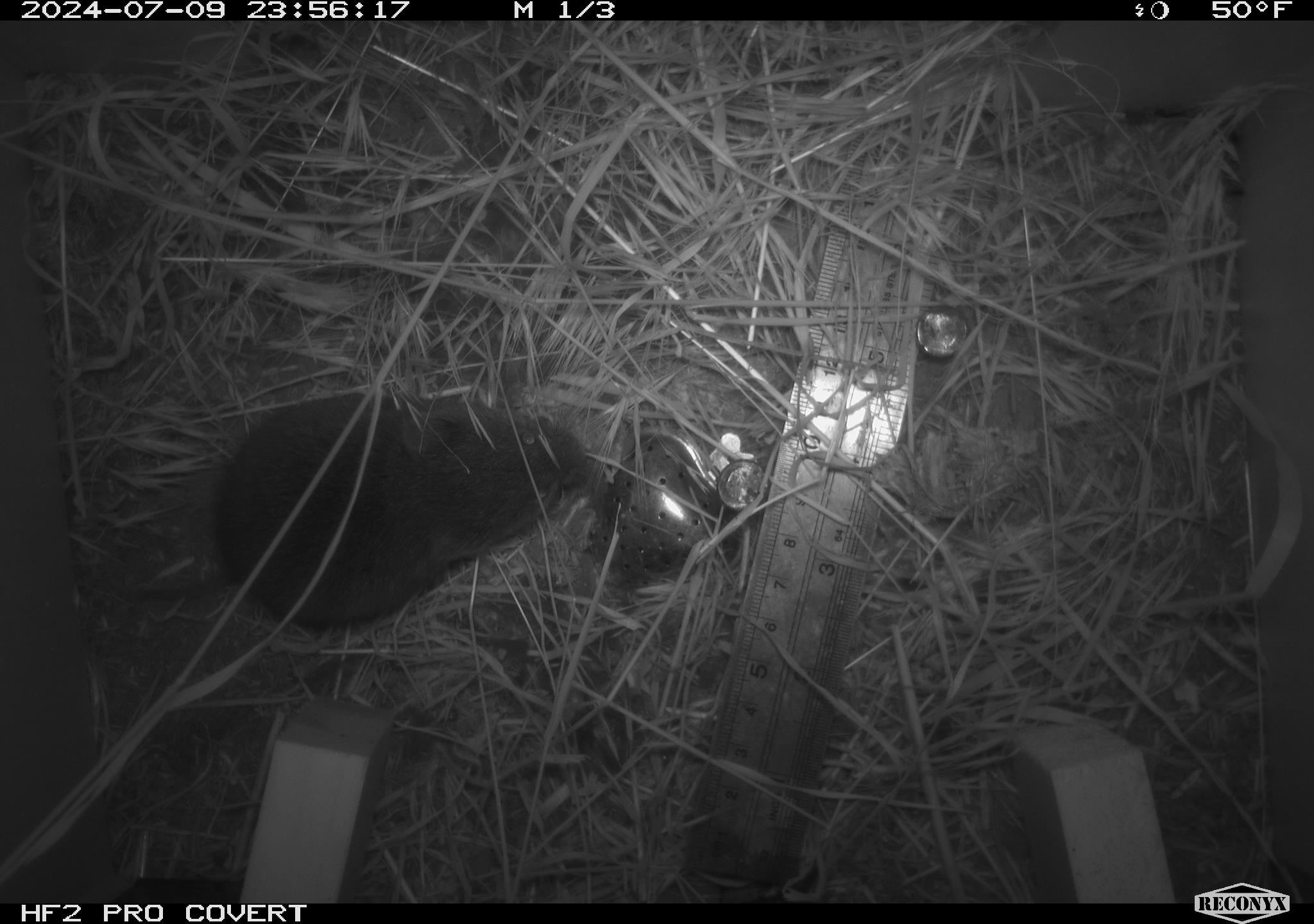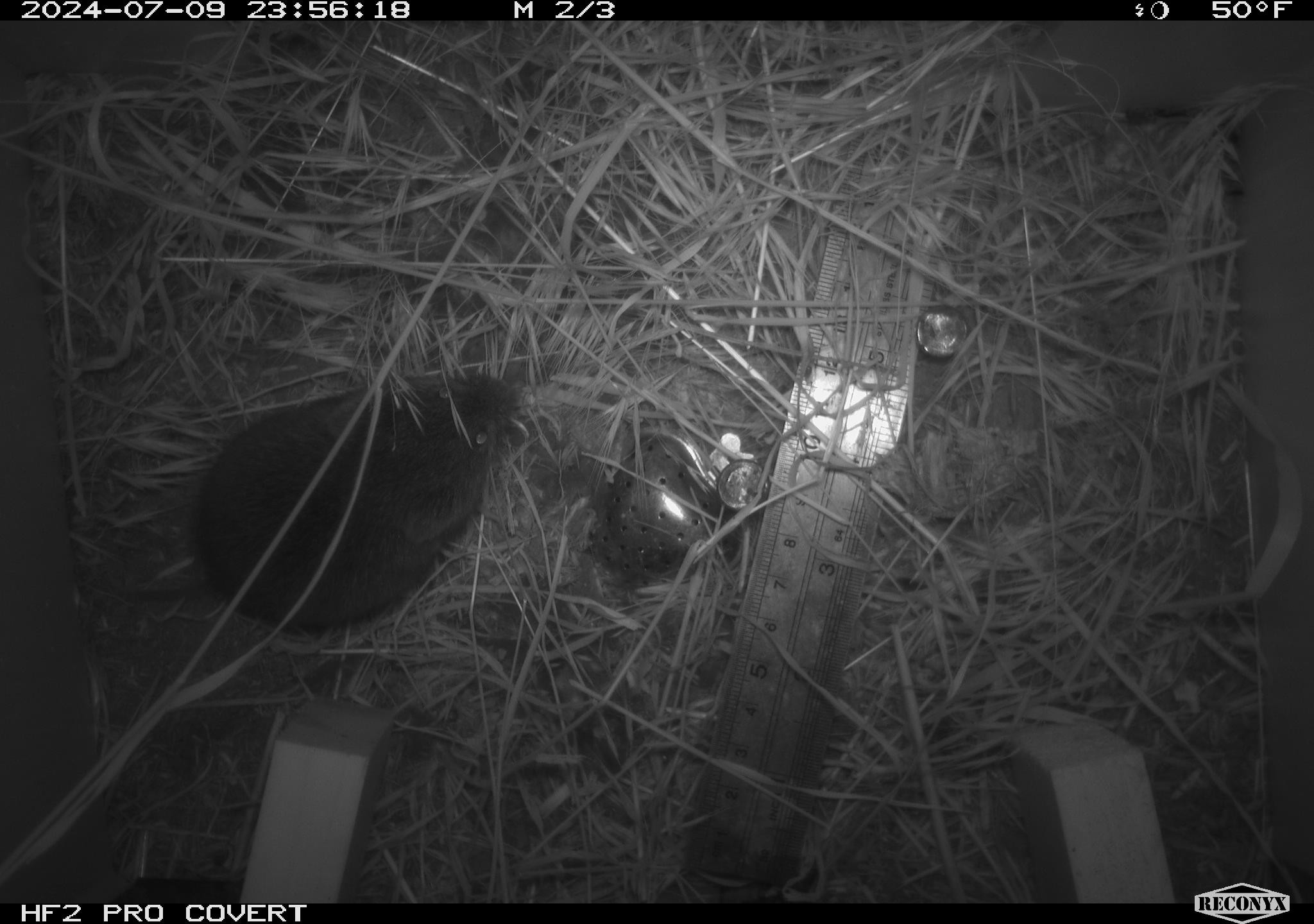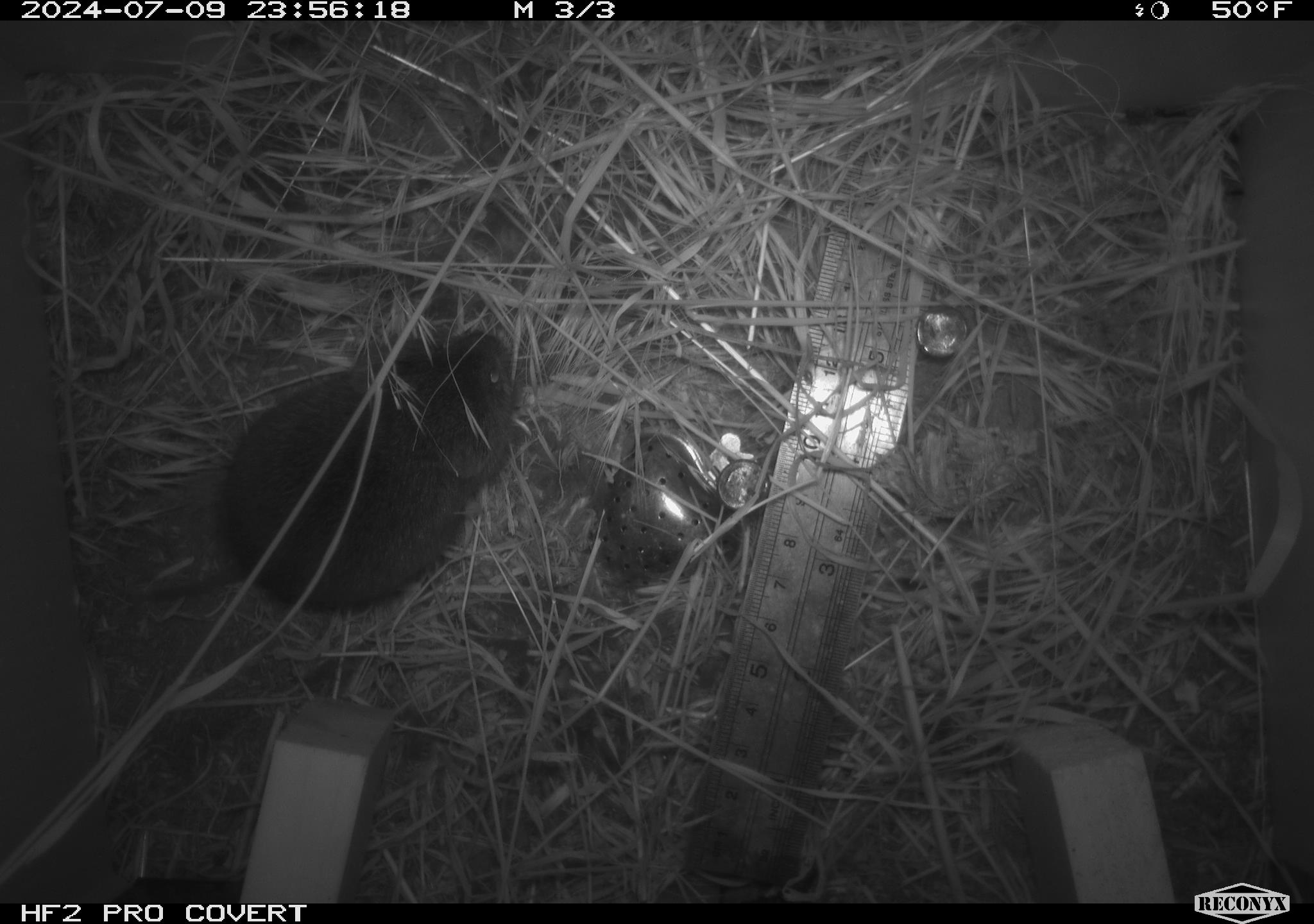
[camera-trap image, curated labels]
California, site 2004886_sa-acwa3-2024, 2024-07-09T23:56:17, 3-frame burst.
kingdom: Animalia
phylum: Chordata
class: Mammalia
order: Rodentia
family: Cricetidae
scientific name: Arvicolinae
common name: voles, lemmings, and muskrats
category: arvicolinae subfamily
Arvicolinae subfamily (voles, lemmings, and muskrats) (Arvicolinae).